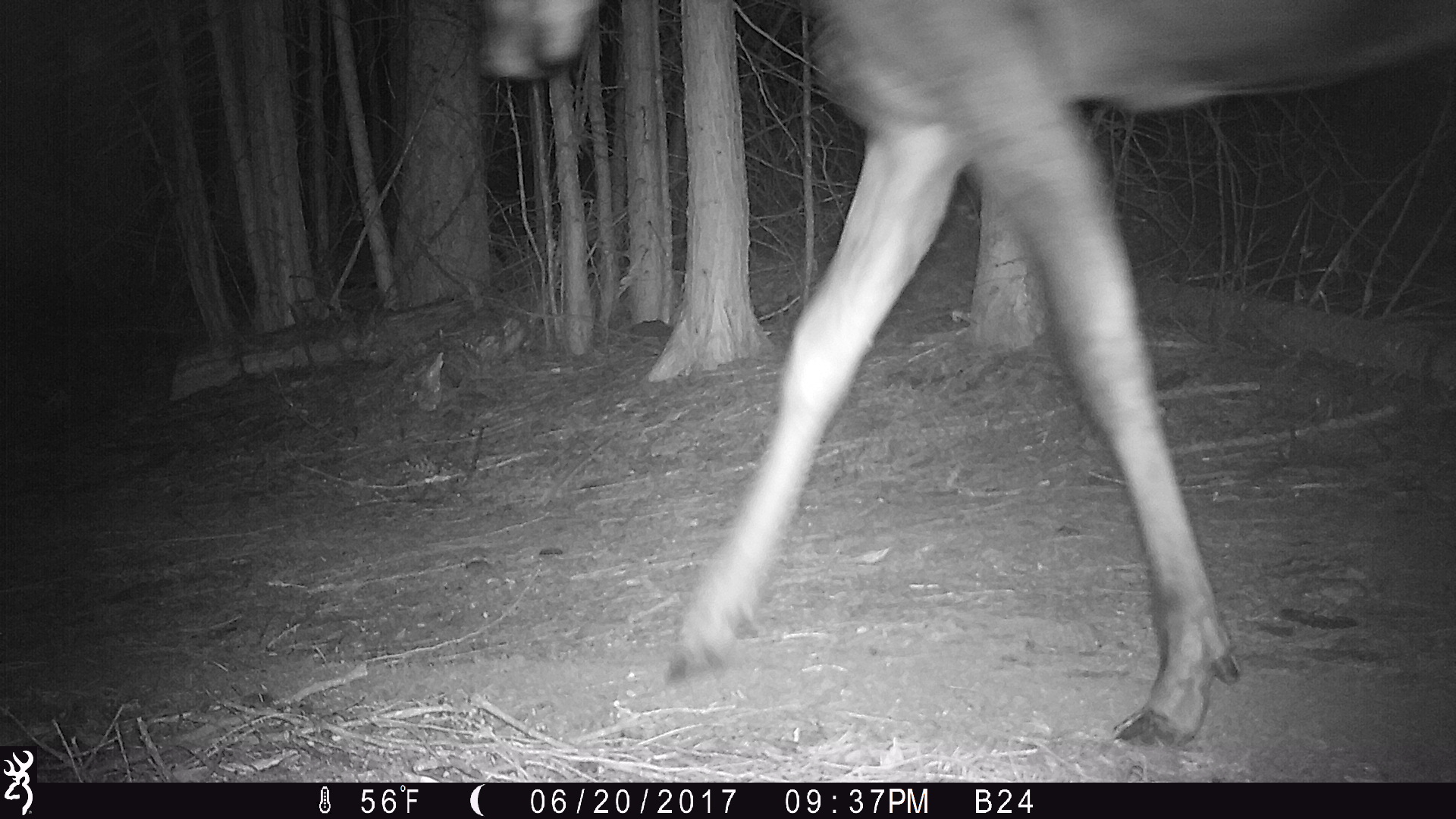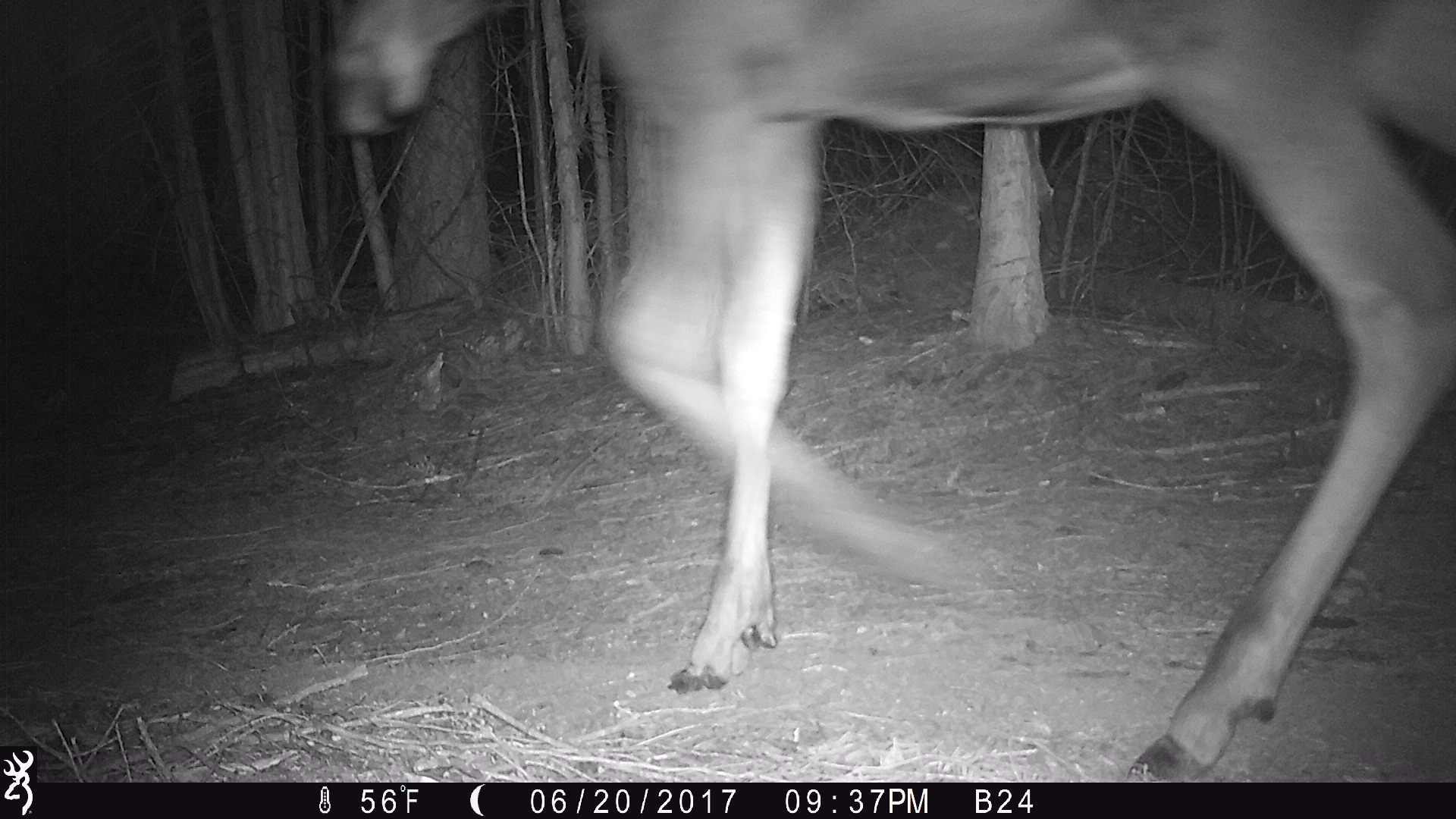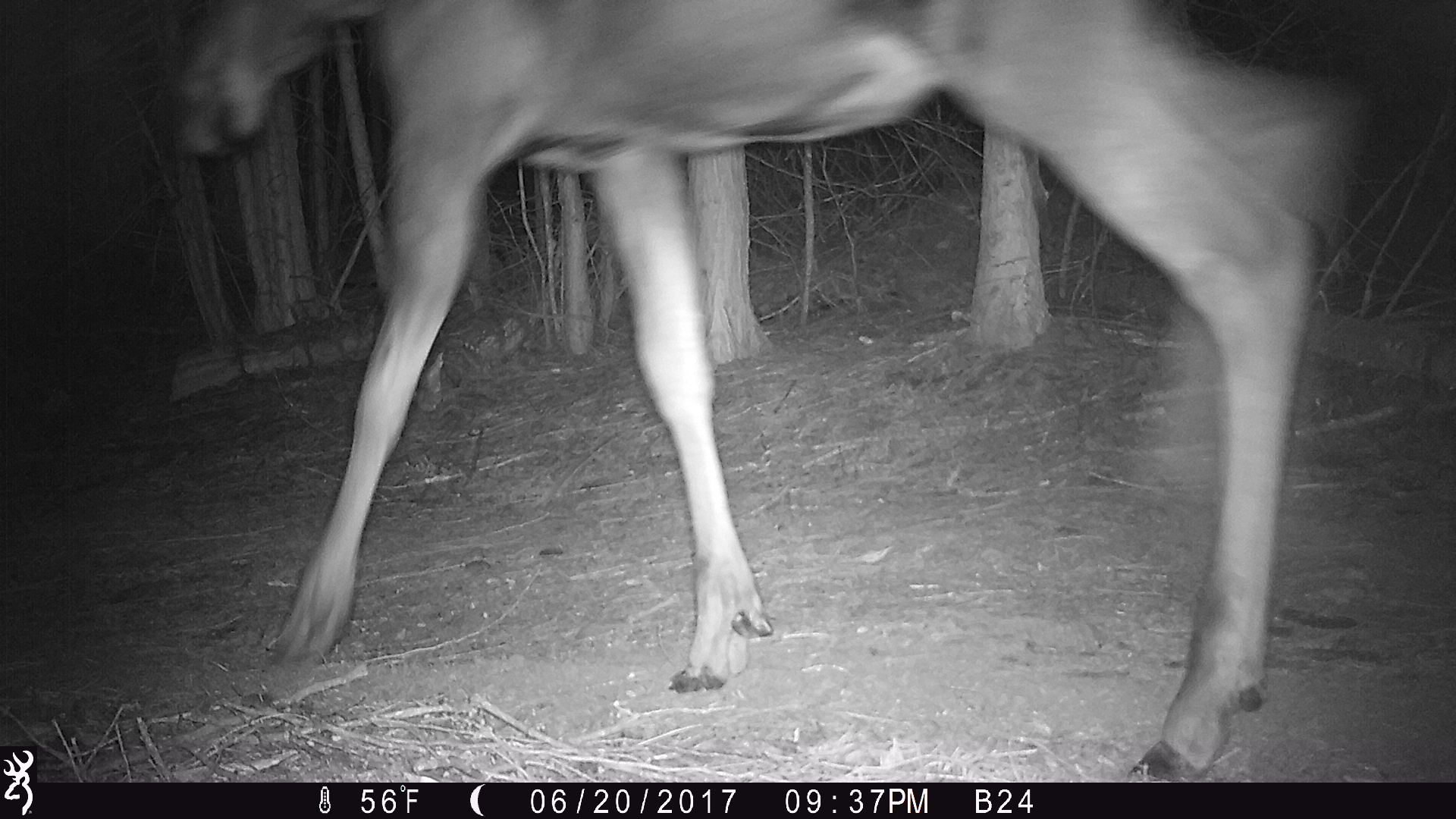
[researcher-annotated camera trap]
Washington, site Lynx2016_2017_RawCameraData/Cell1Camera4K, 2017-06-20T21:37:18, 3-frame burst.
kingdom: Animalia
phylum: Chordata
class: Mammalia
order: Artiodactyla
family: Cervidae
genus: Alces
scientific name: Alces alces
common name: moose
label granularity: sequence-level